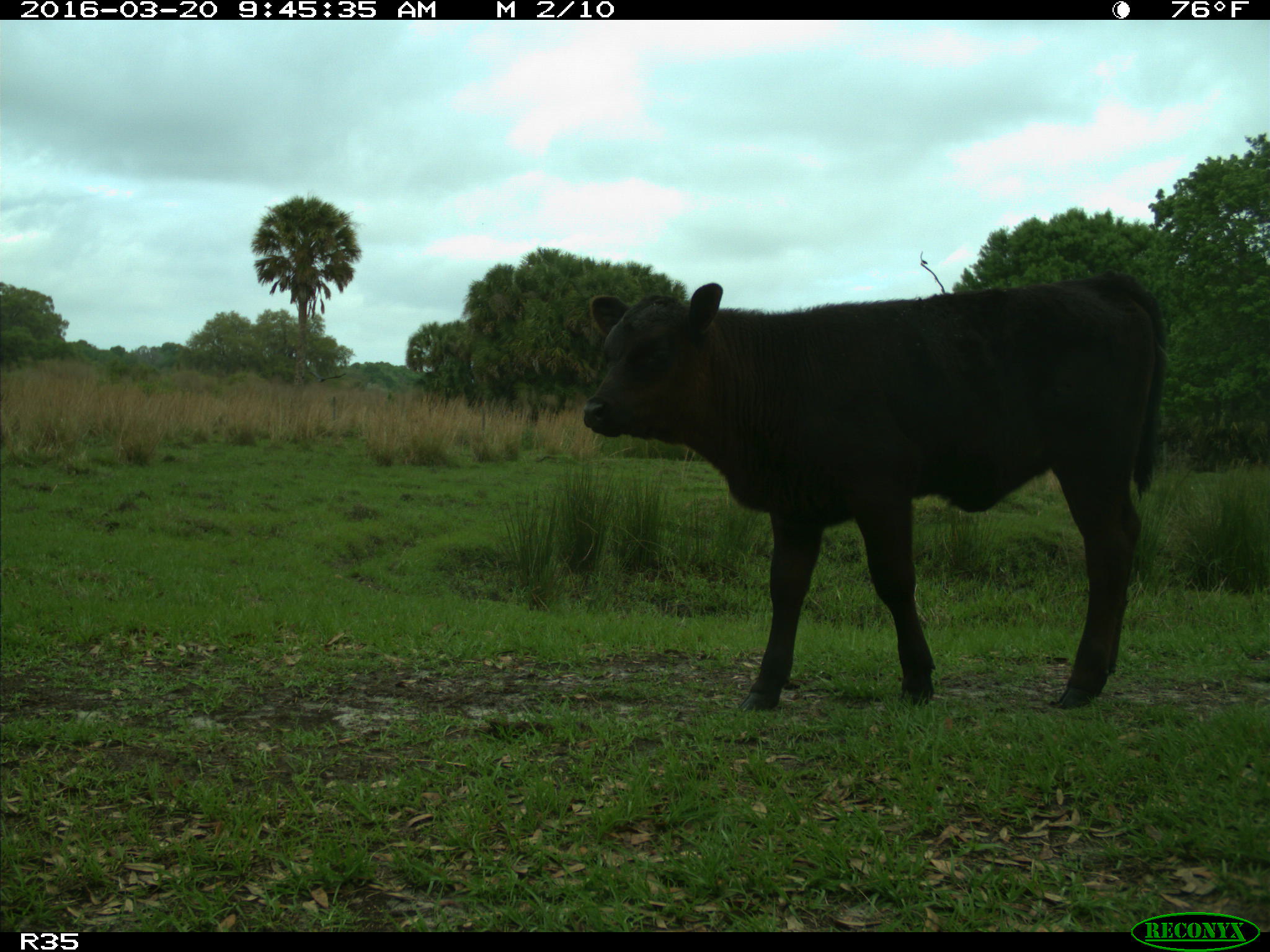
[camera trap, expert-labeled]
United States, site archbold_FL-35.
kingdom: Animalia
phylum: Chordata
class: Mammalia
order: Artiodactyla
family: Bovidae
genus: Bos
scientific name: Bos taurus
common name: domestic cow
Bos taurus (domestic cow).